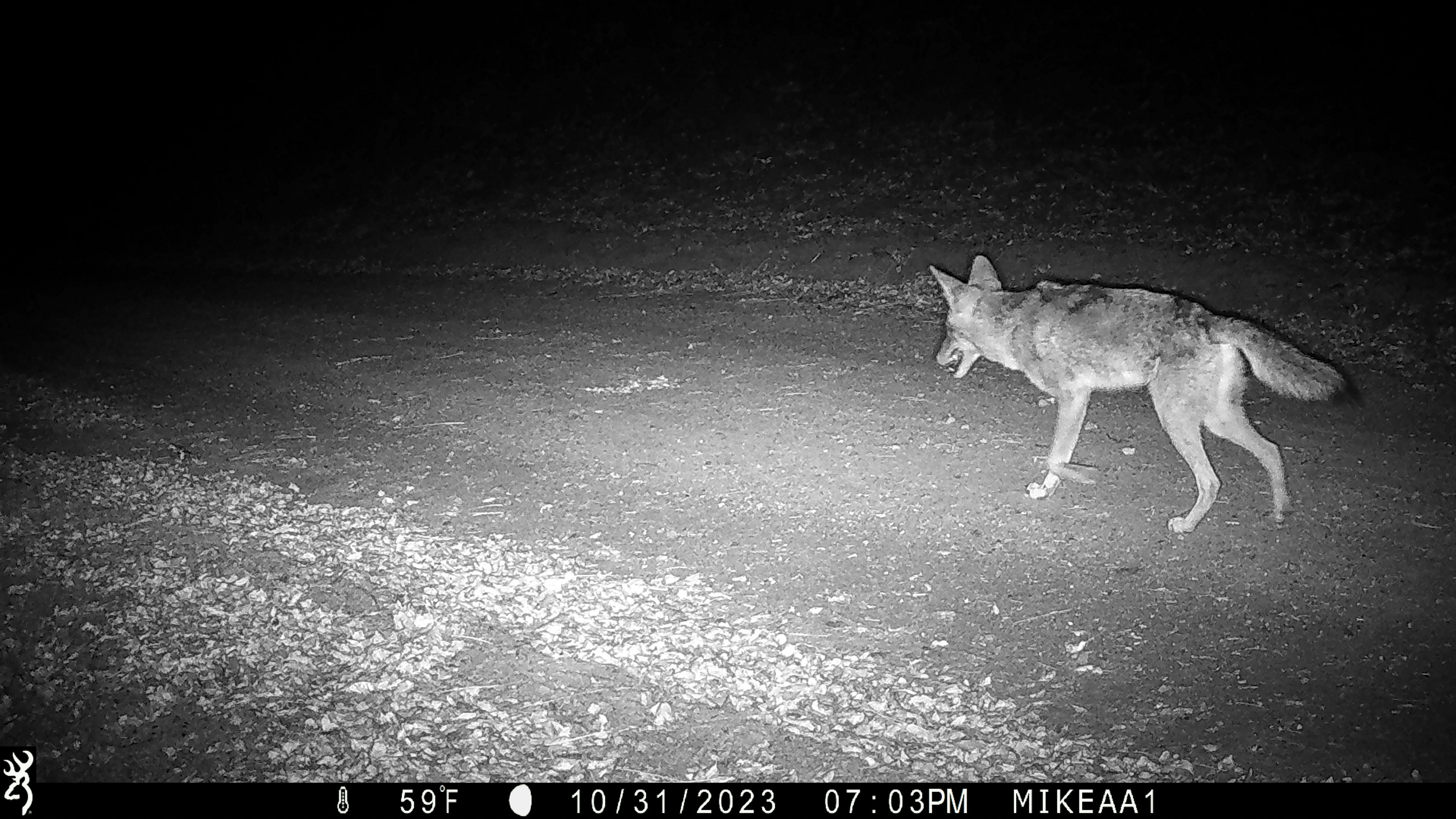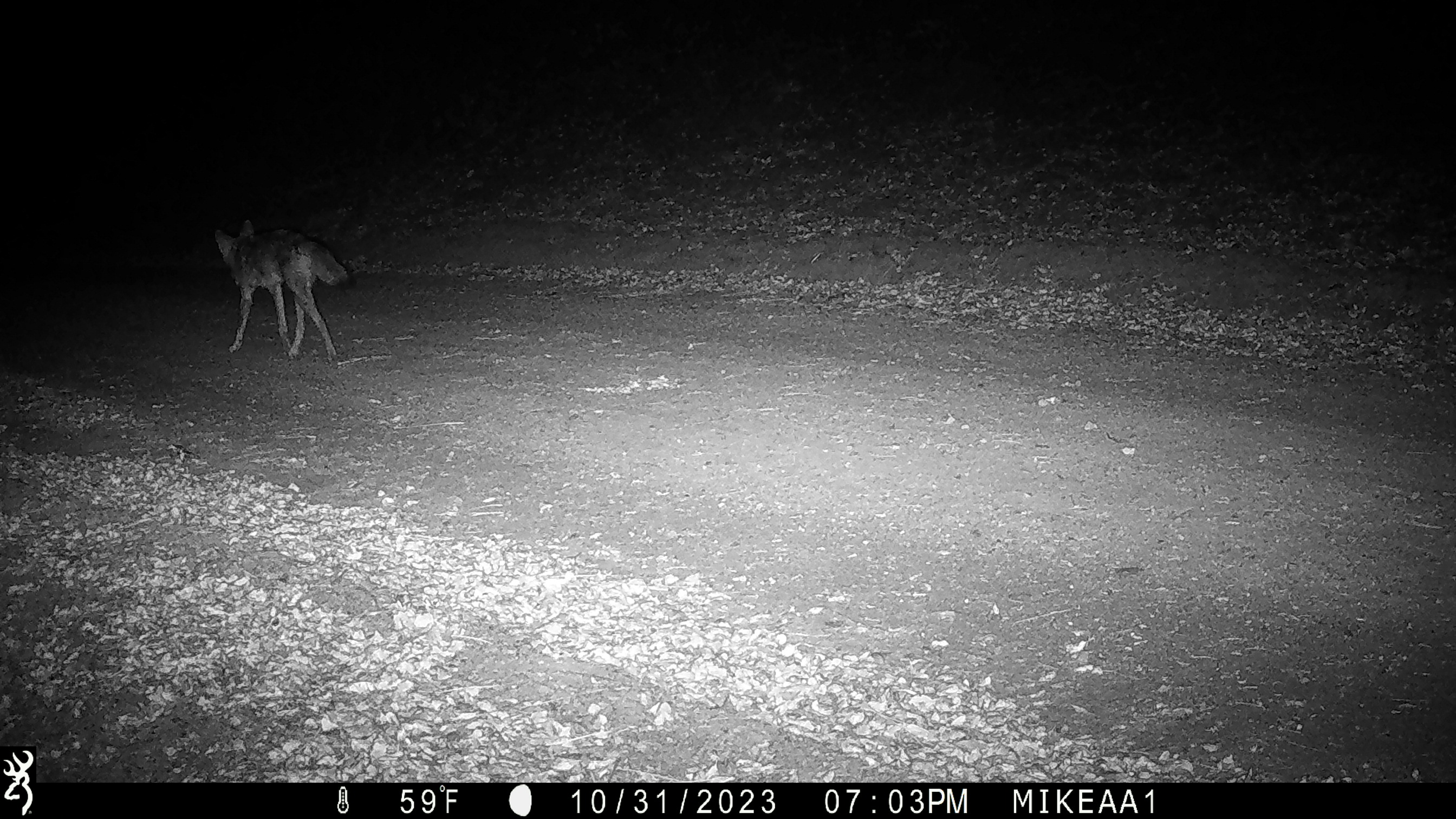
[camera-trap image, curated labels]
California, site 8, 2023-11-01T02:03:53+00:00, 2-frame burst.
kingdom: Animalia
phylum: Chordata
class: Mammalia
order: Carnivora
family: Canidae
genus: Canis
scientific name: Canis latrans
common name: coyote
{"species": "coyote (Canis latrans)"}